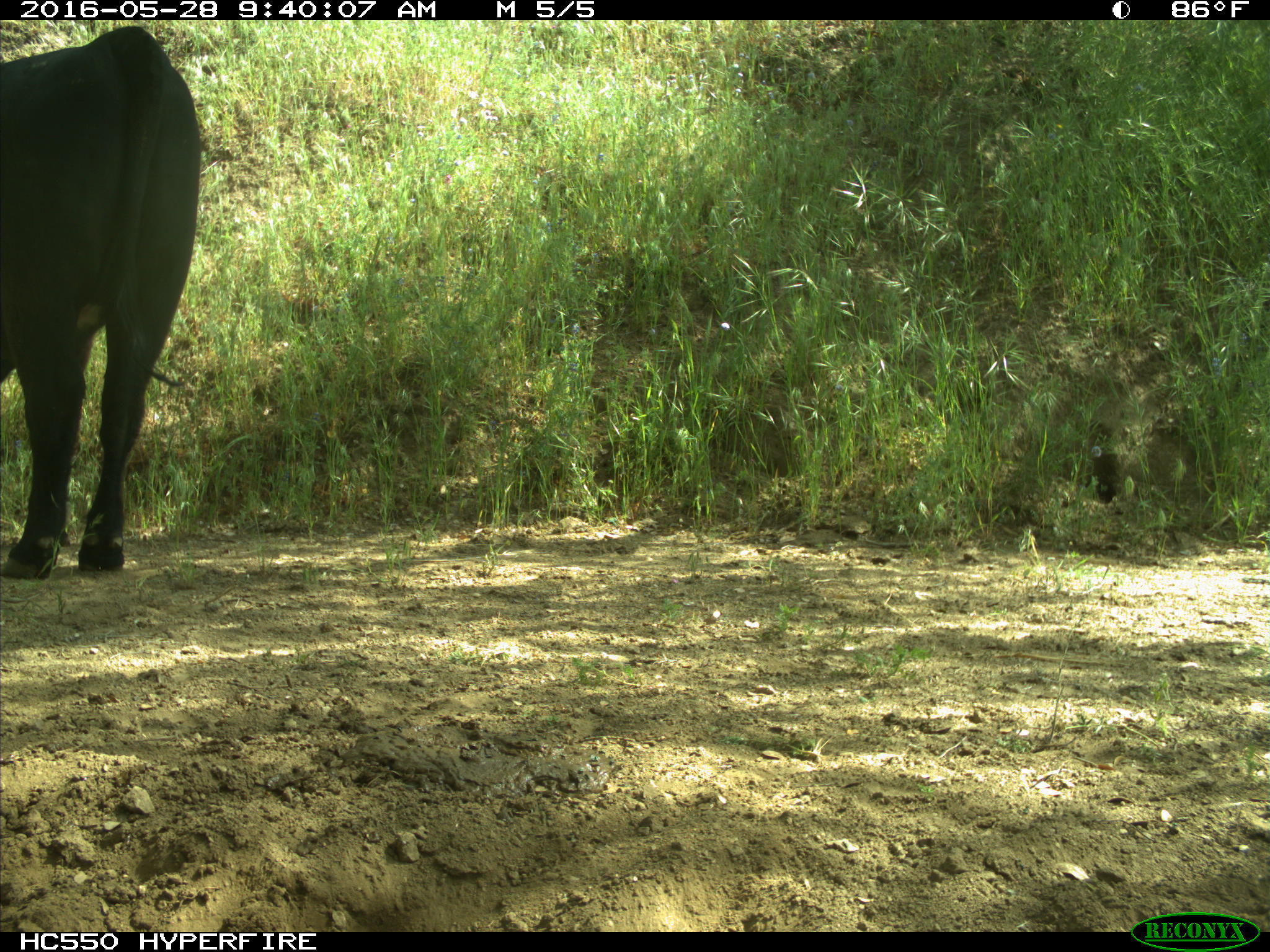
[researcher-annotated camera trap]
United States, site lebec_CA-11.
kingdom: Animalia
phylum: Chordata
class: Mammalia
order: Artiodactyla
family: Bovidae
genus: Bos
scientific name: Bos taurus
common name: domestic cow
Bos taurus (domestic cow).